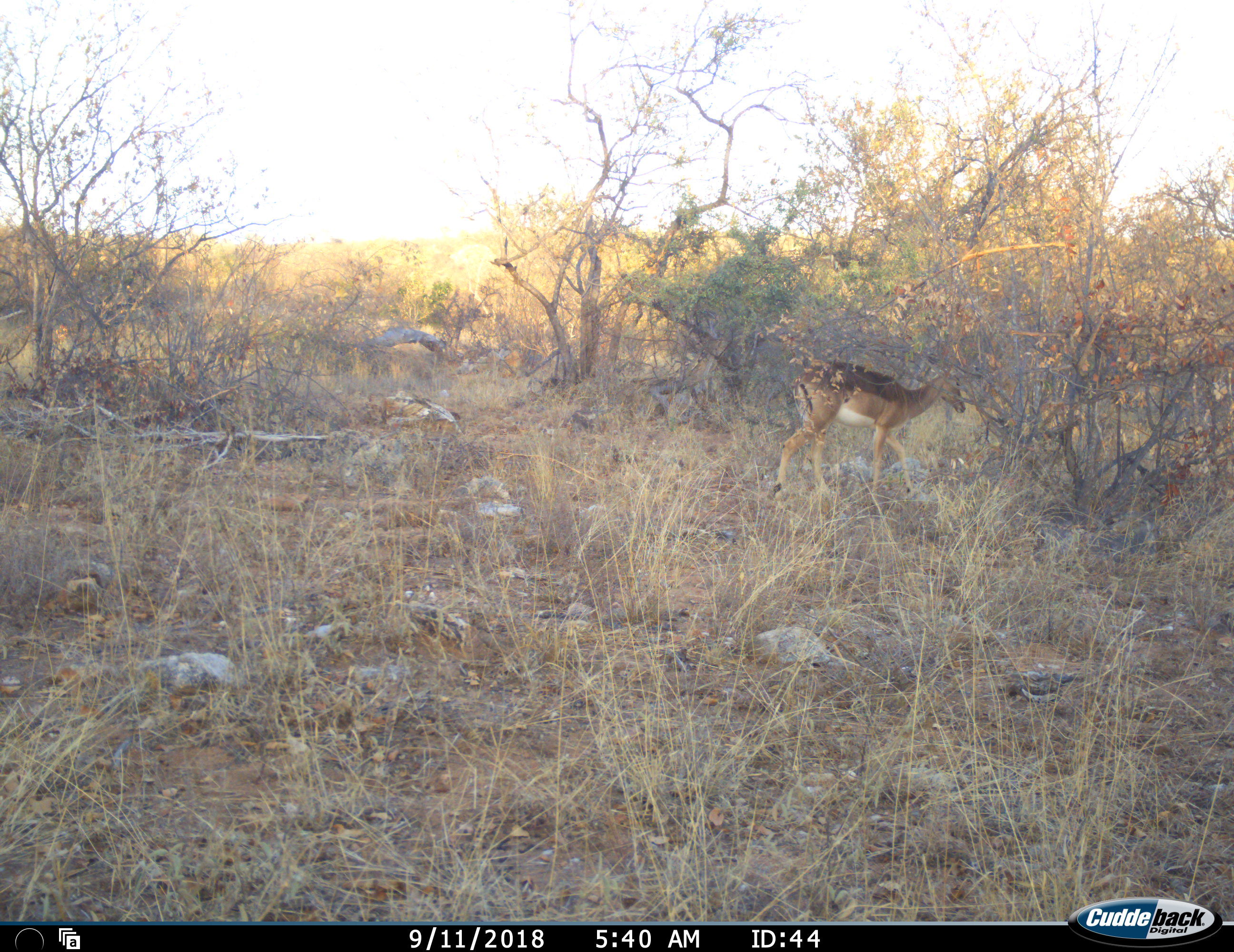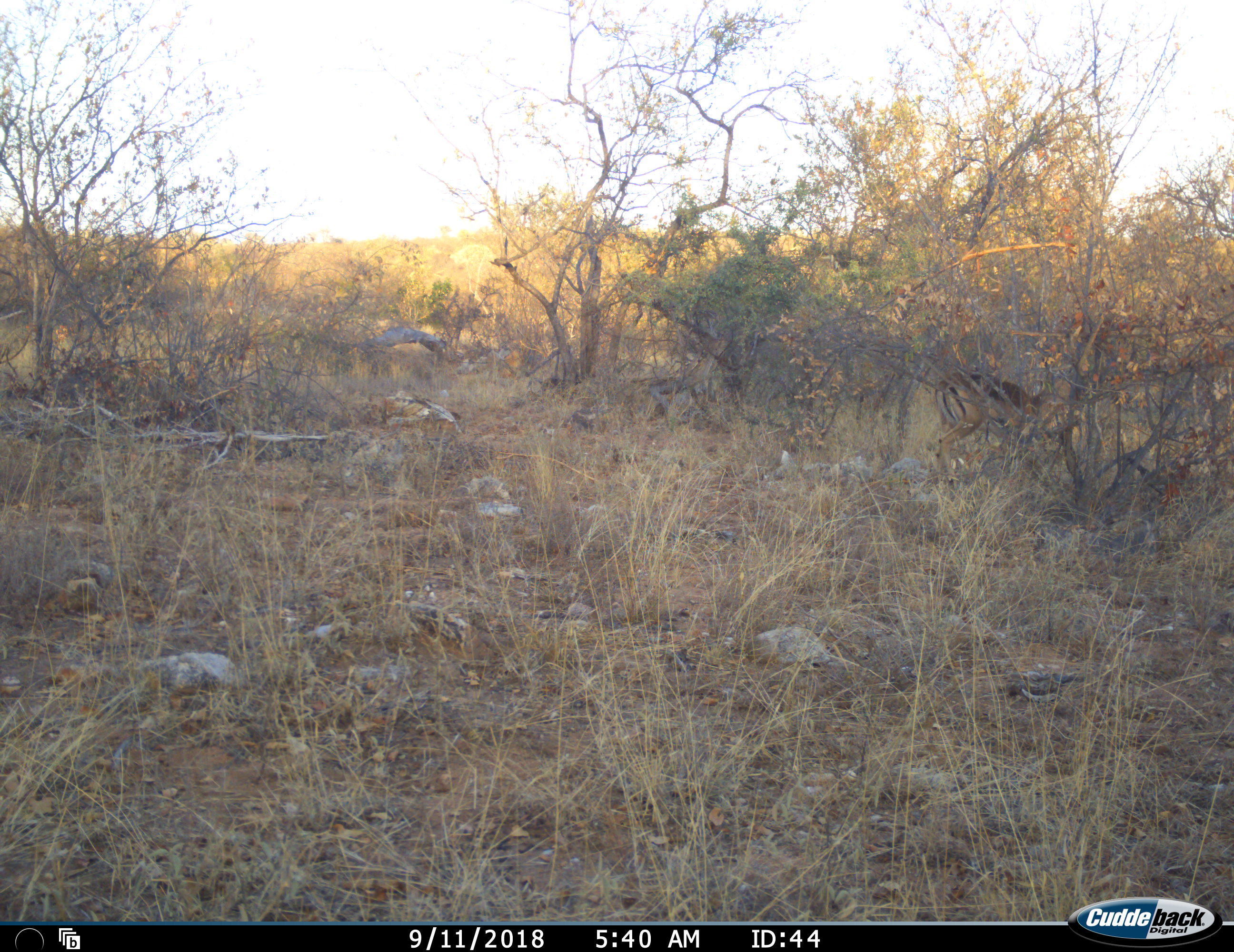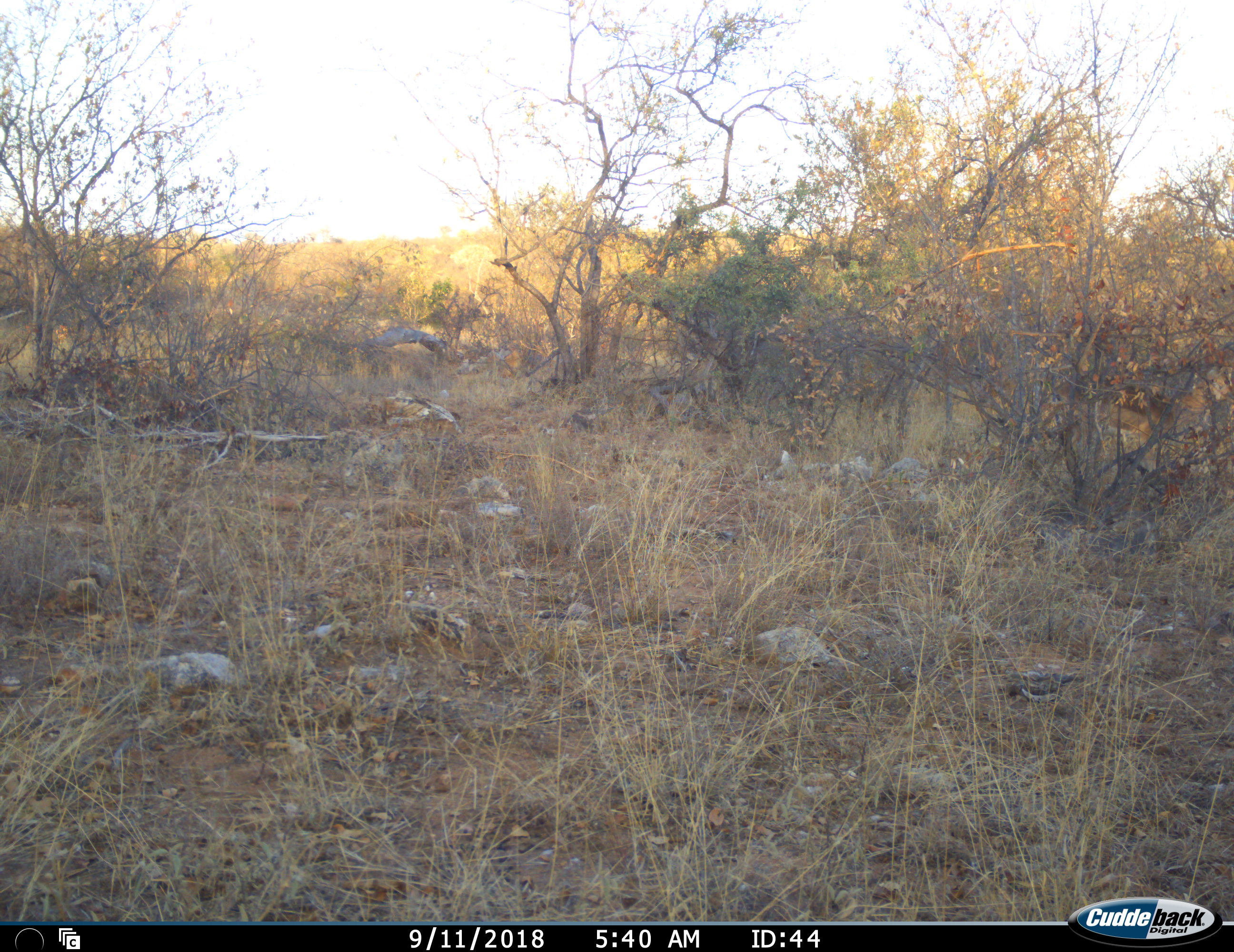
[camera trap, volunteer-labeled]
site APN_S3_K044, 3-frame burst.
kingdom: Animalia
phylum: Chordata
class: Mammalia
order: Artiodactyla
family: Bovidae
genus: Aepyceros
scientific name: Aepyceros melampus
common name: impala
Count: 1.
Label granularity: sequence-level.